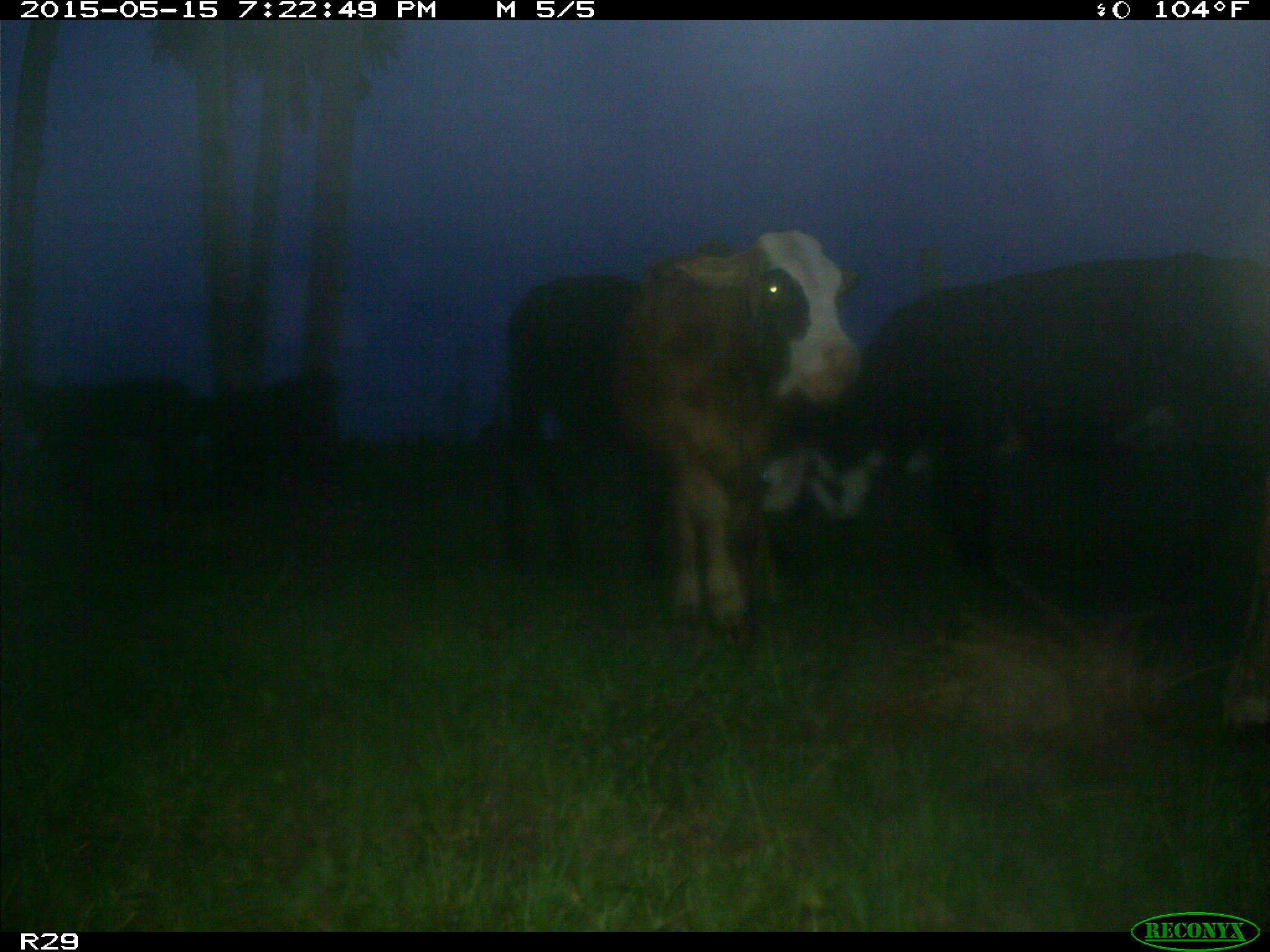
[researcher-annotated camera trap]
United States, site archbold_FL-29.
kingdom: Animalia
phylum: Chordata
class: Mammalia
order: Artiodactyla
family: Bovidae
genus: Bos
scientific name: Bos taurus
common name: domestic cow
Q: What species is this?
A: Bos taurus (domestic cow).